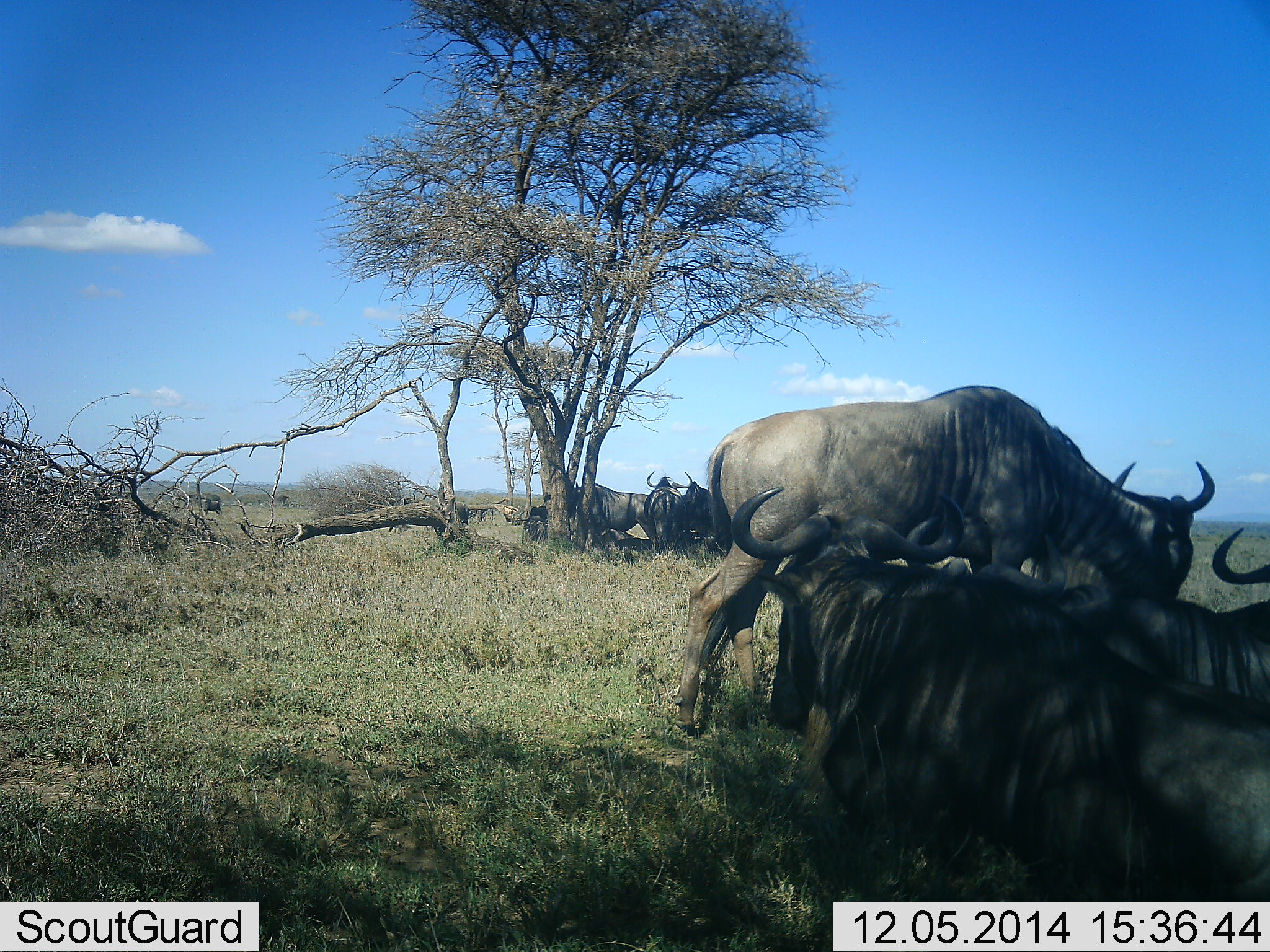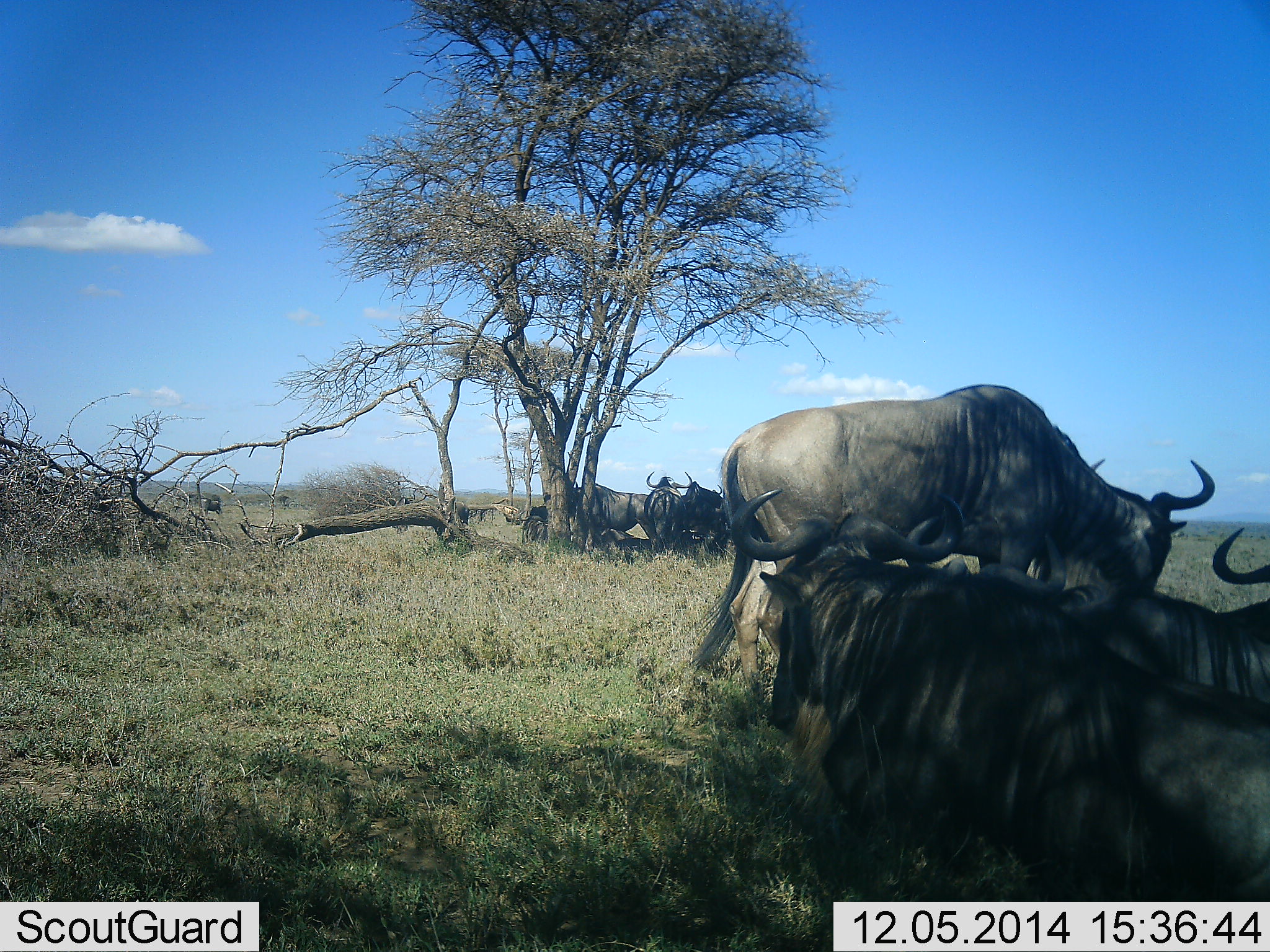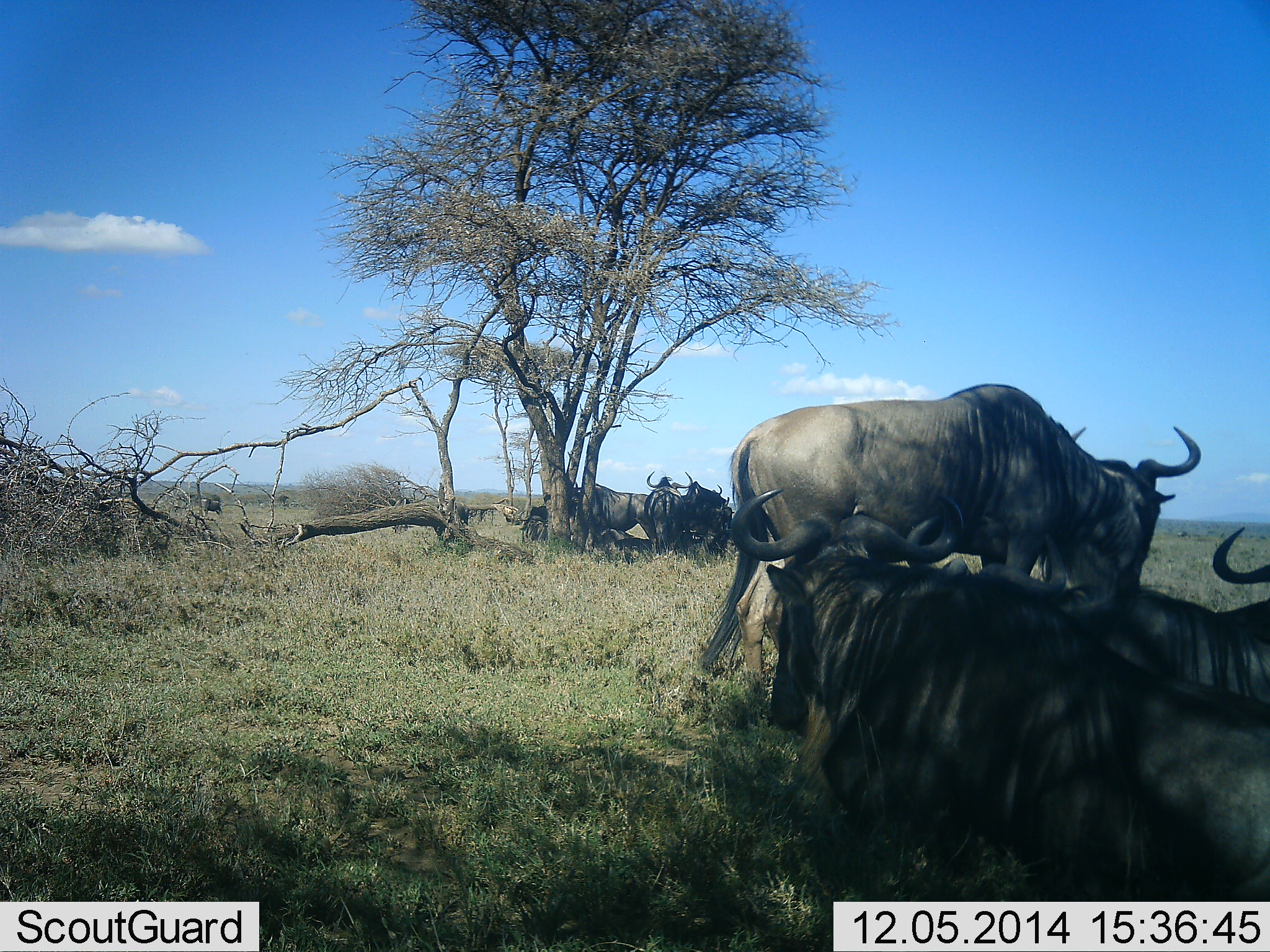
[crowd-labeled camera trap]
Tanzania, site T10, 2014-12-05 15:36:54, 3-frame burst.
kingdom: Animalia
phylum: Chordata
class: Mammalia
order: Artiodactyla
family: Bovidae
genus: Connochaetes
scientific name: Connochaetes taurinus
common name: blue wildebeest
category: wildebeest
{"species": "wildebeest (blue wildebeest) (Connochaetes taurinus)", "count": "7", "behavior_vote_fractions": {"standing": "70%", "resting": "100%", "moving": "10%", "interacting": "0%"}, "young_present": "0%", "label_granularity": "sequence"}